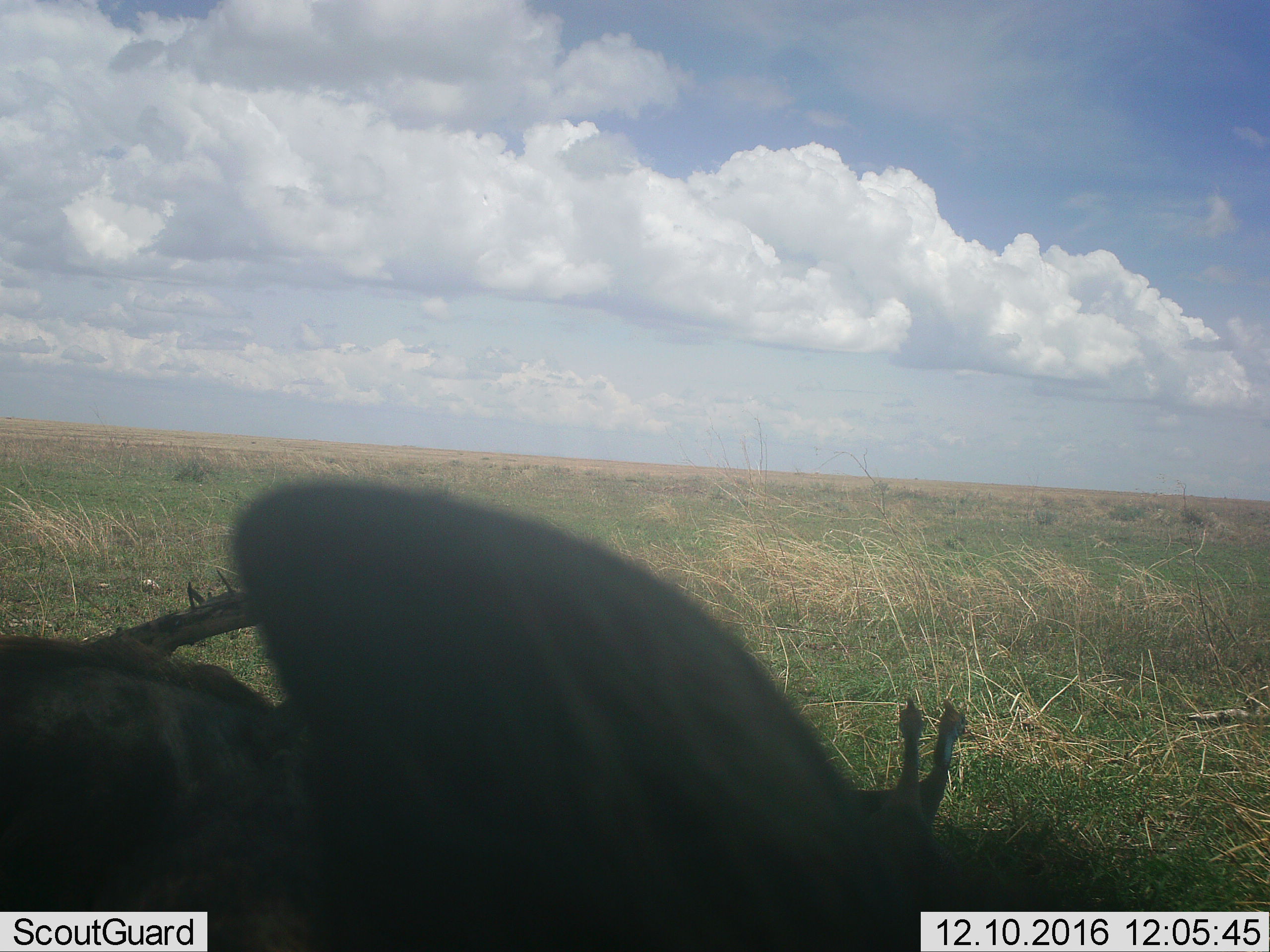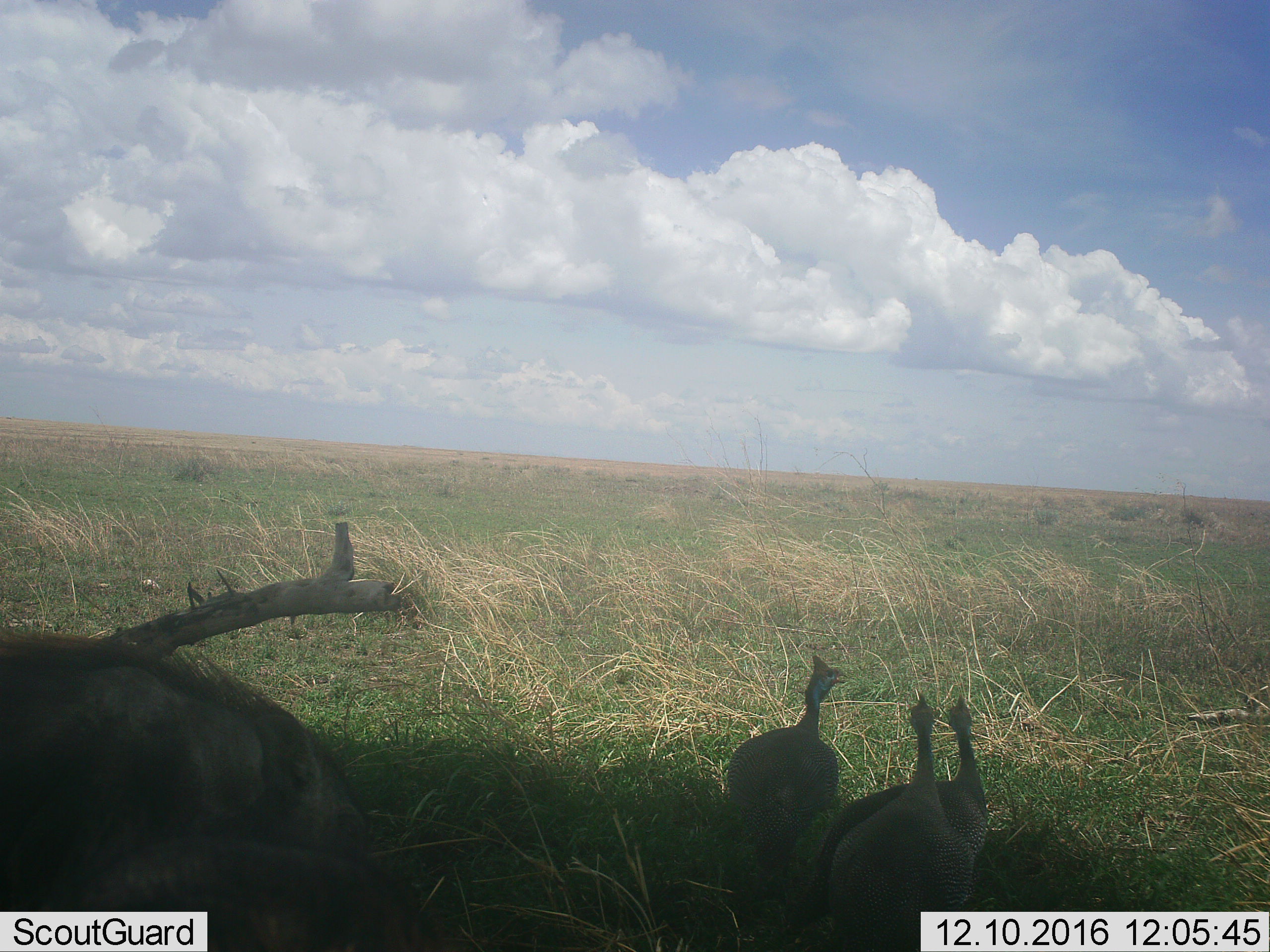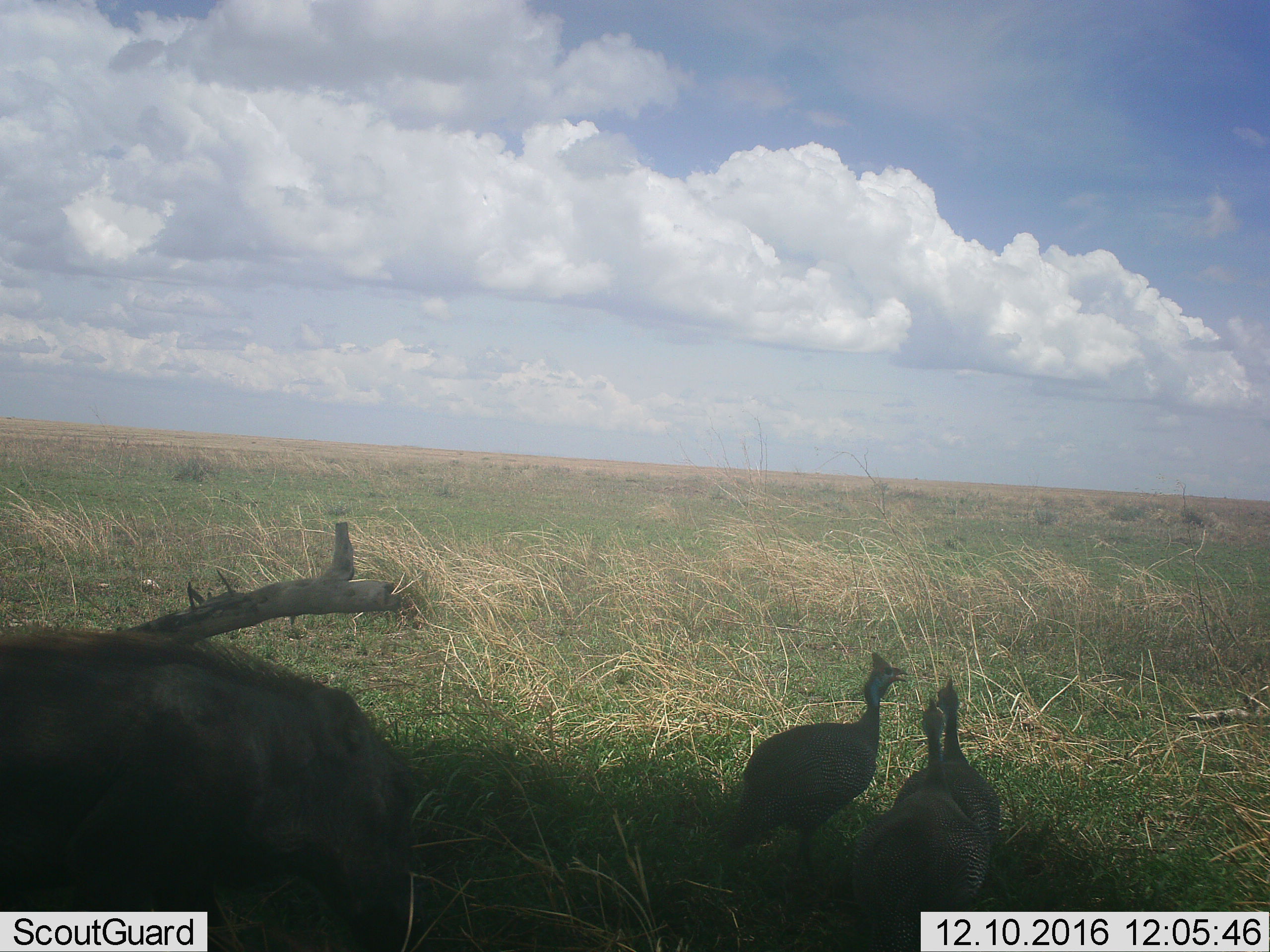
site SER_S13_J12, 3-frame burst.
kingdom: Animalia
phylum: Chordata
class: Aves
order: Galliformes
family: Numididae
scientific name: Numididae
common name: guineafowl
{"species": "guineafowl (Numididae)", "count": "3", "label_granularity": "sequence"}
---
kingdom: Animalia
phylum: Chordata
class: Mammalia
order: Artiodactyla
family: Suidae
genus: Phacochoerus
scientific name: Phacochoerus africanus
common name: warthog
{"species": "warthog (Phacochoerus africanus)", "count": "2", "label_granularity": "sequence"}